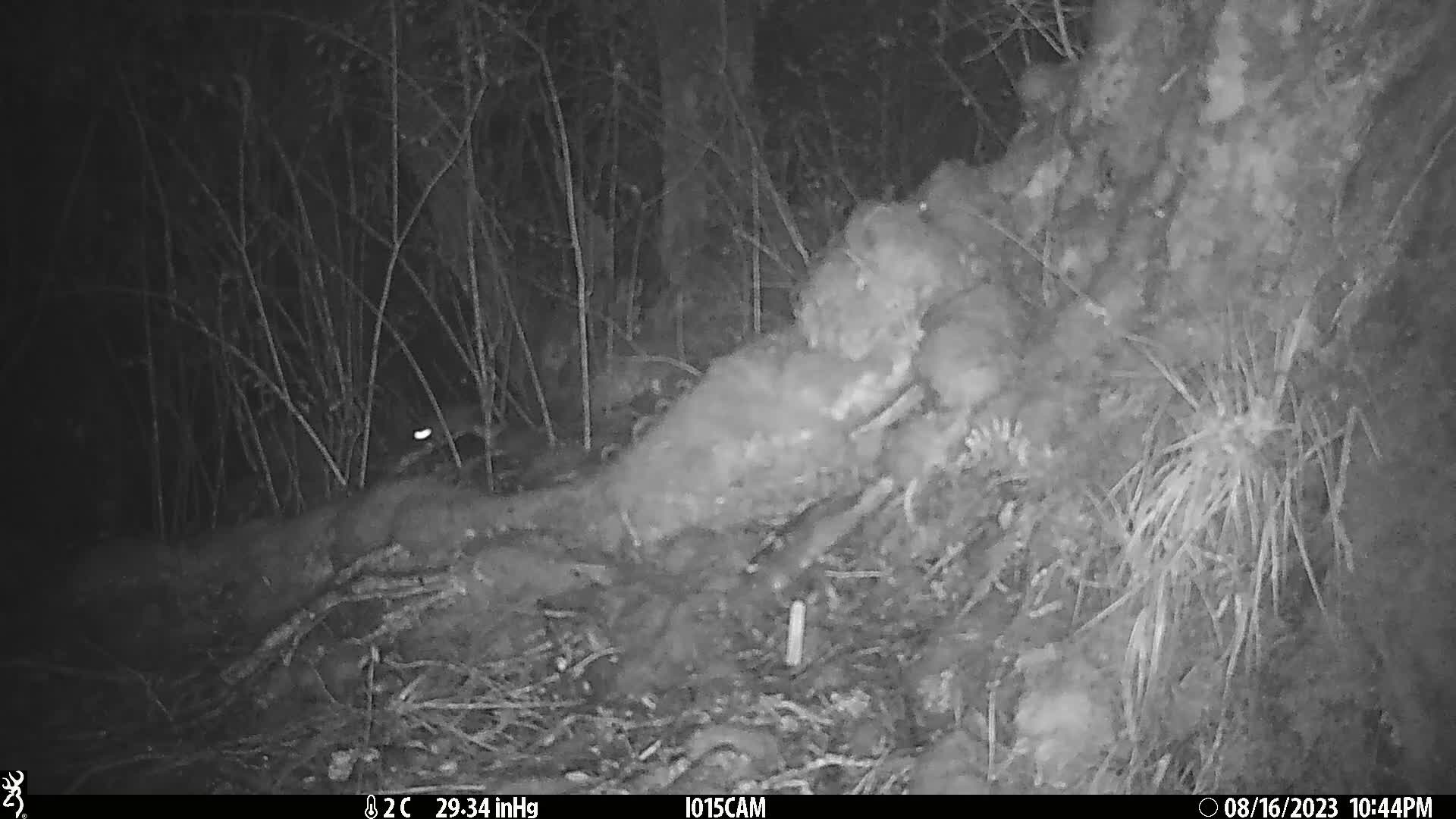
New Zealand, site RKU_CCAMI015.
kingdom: Animalia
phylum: Chordata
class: Mammalia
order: Rodentia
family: Muridae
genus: Rattus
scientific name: Rattus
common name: rat